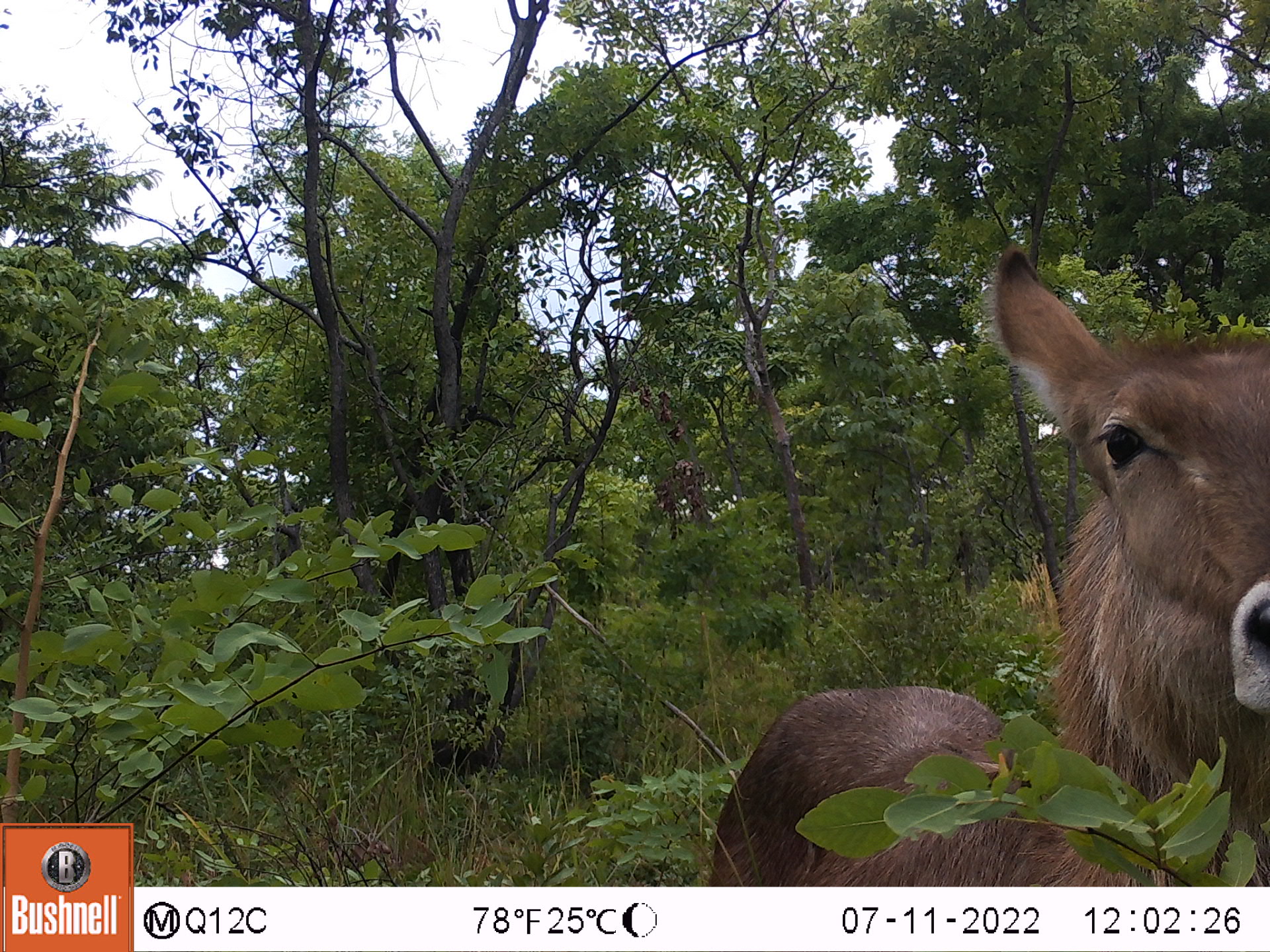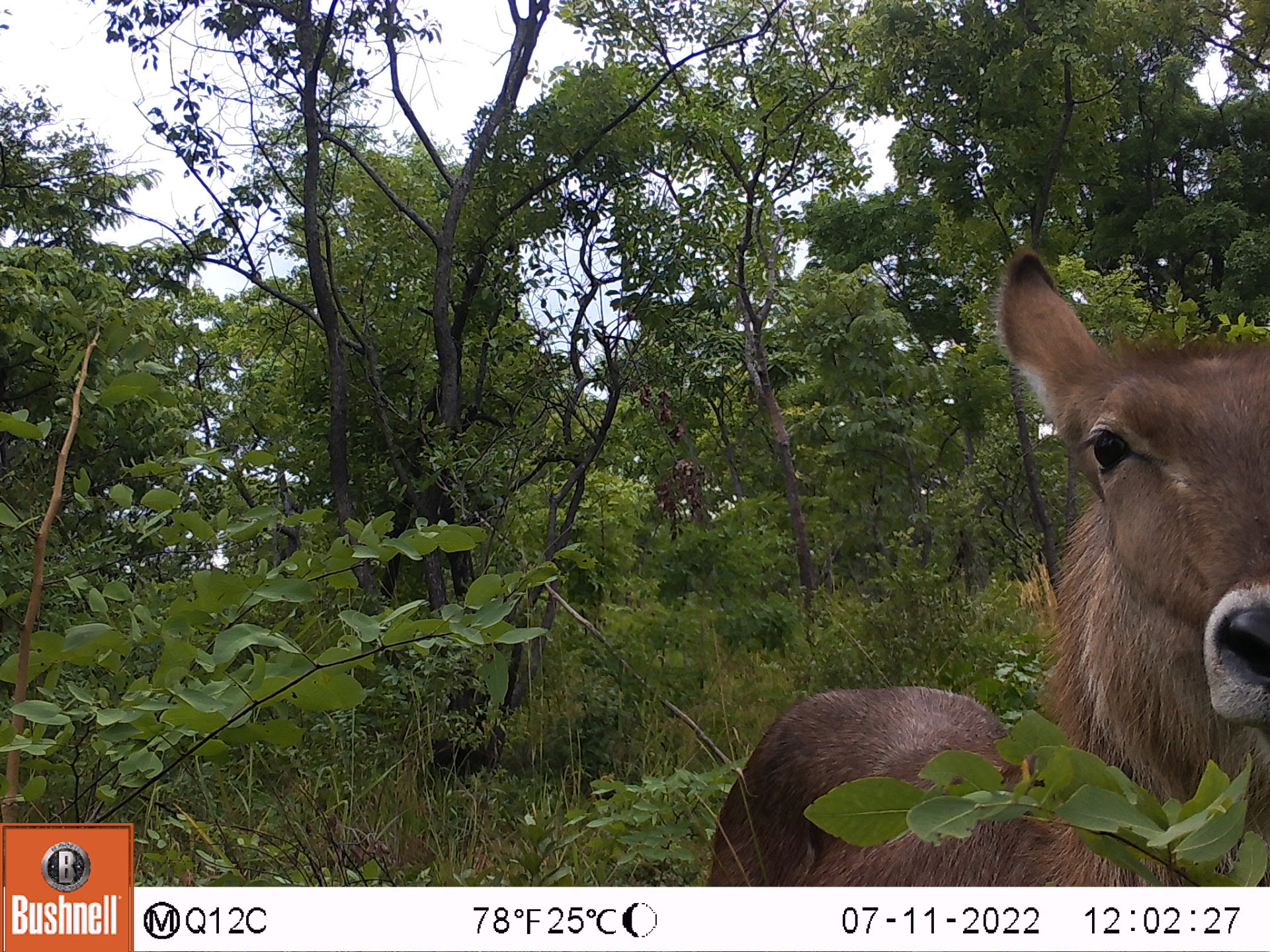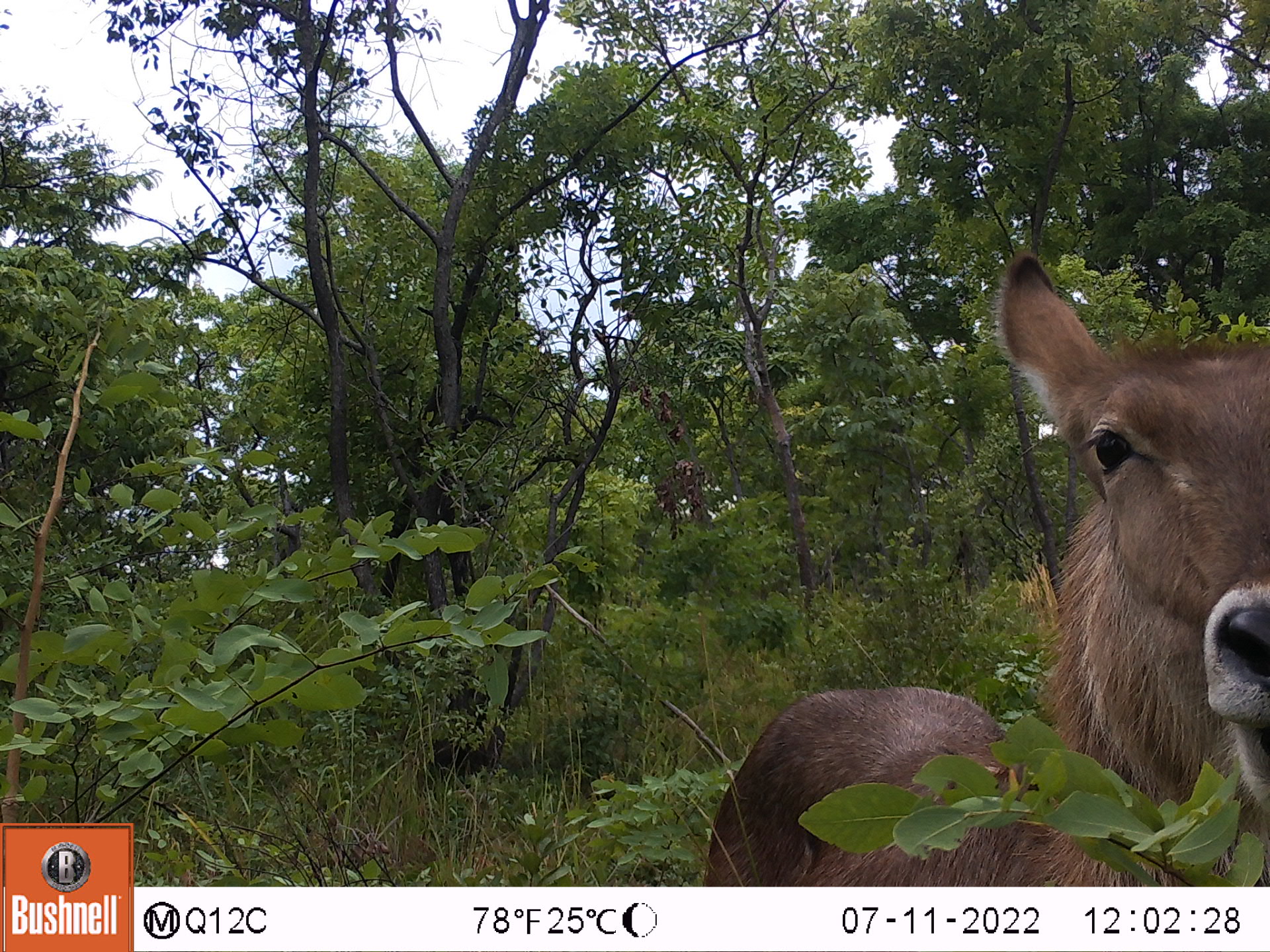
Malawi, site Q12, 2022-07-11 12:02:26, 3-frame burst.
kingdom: Animalia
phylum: Chordata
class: Mammalia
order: Artiodactyla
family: Bovidae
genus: Kobus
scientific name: Kobus ellipsiprymnus ellipsiprymnus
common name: common waterbuck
Common waterbuck (Kobus ellipsiprymnus ellipsiprymnus), count 1.